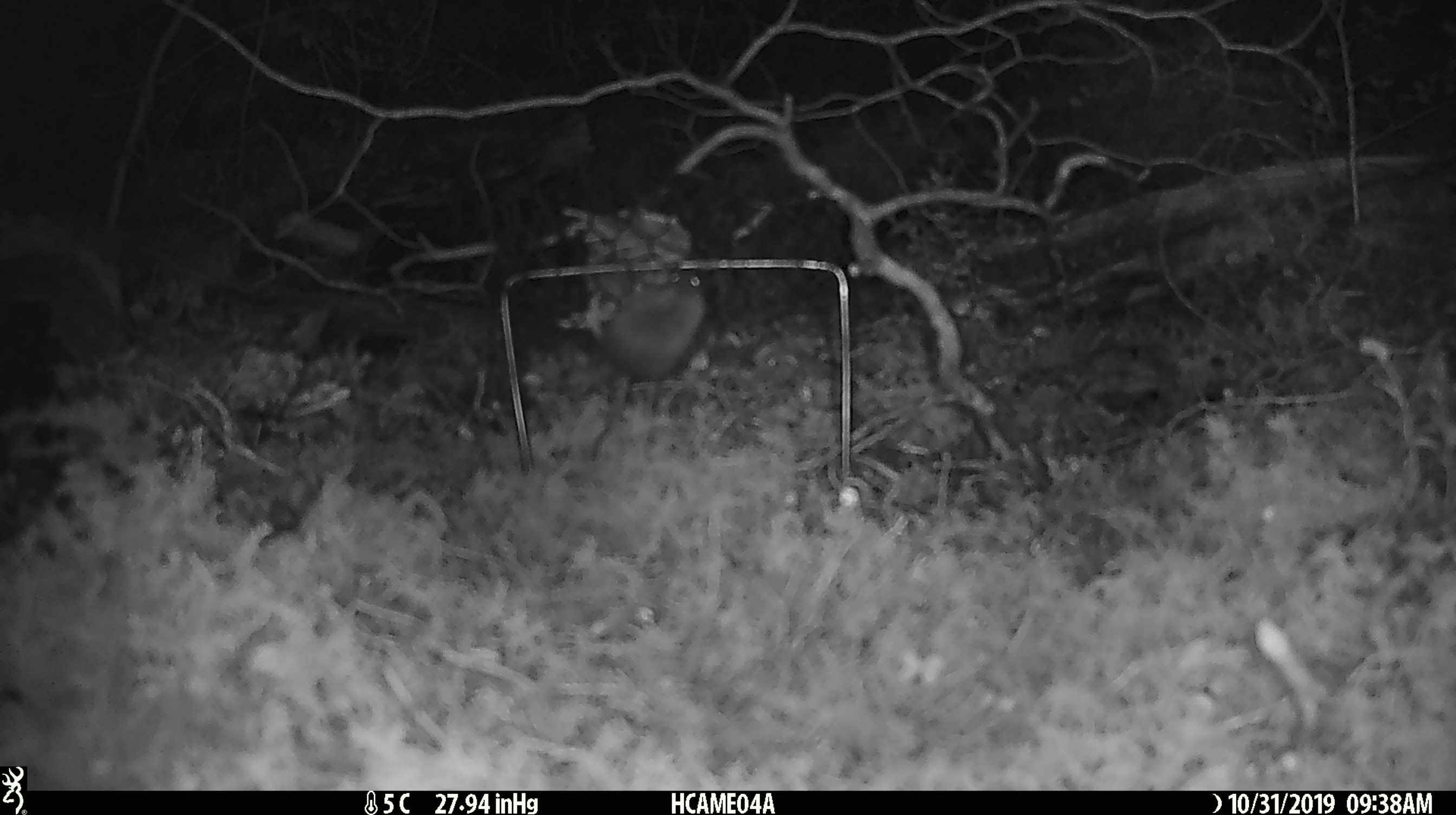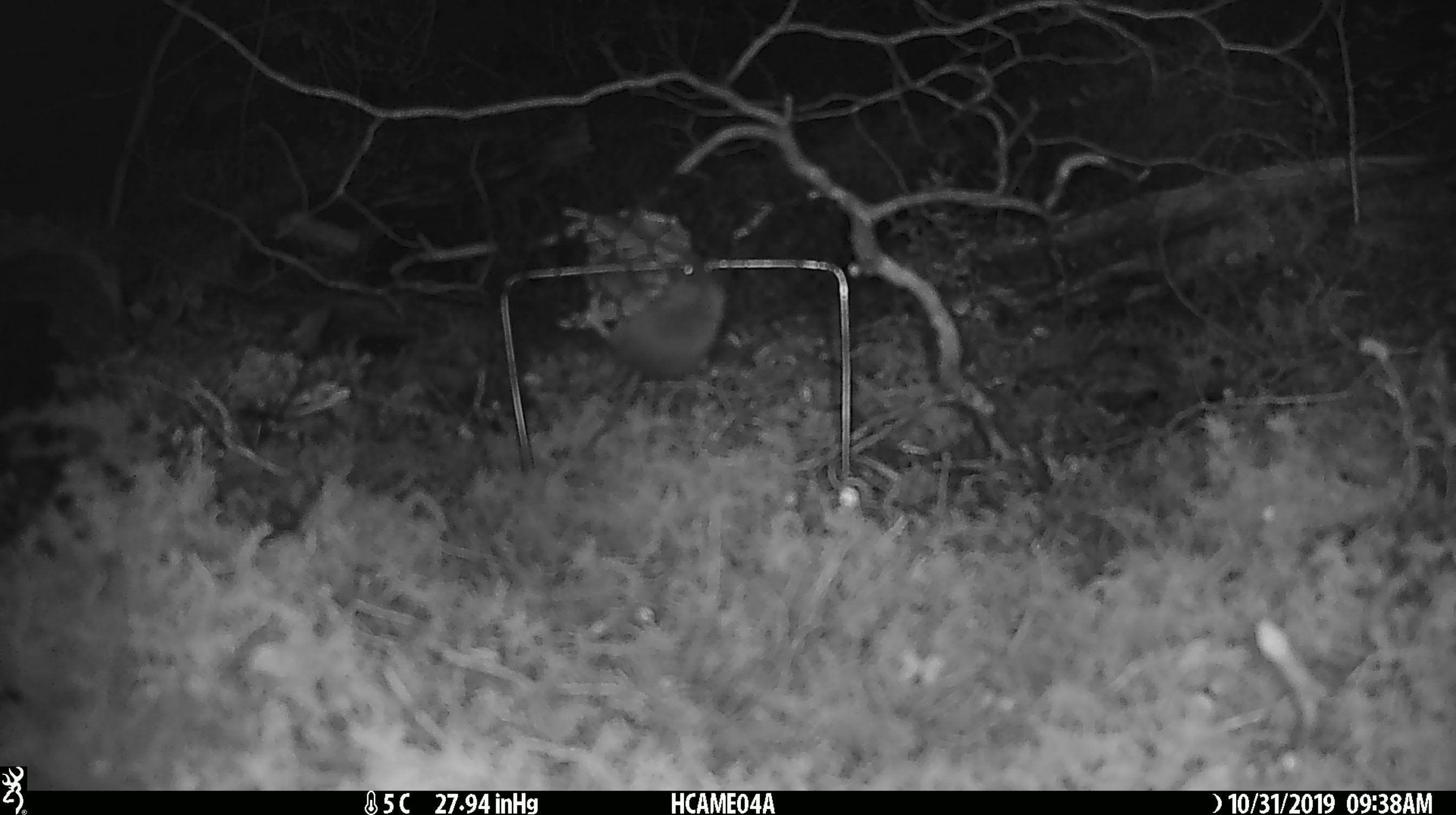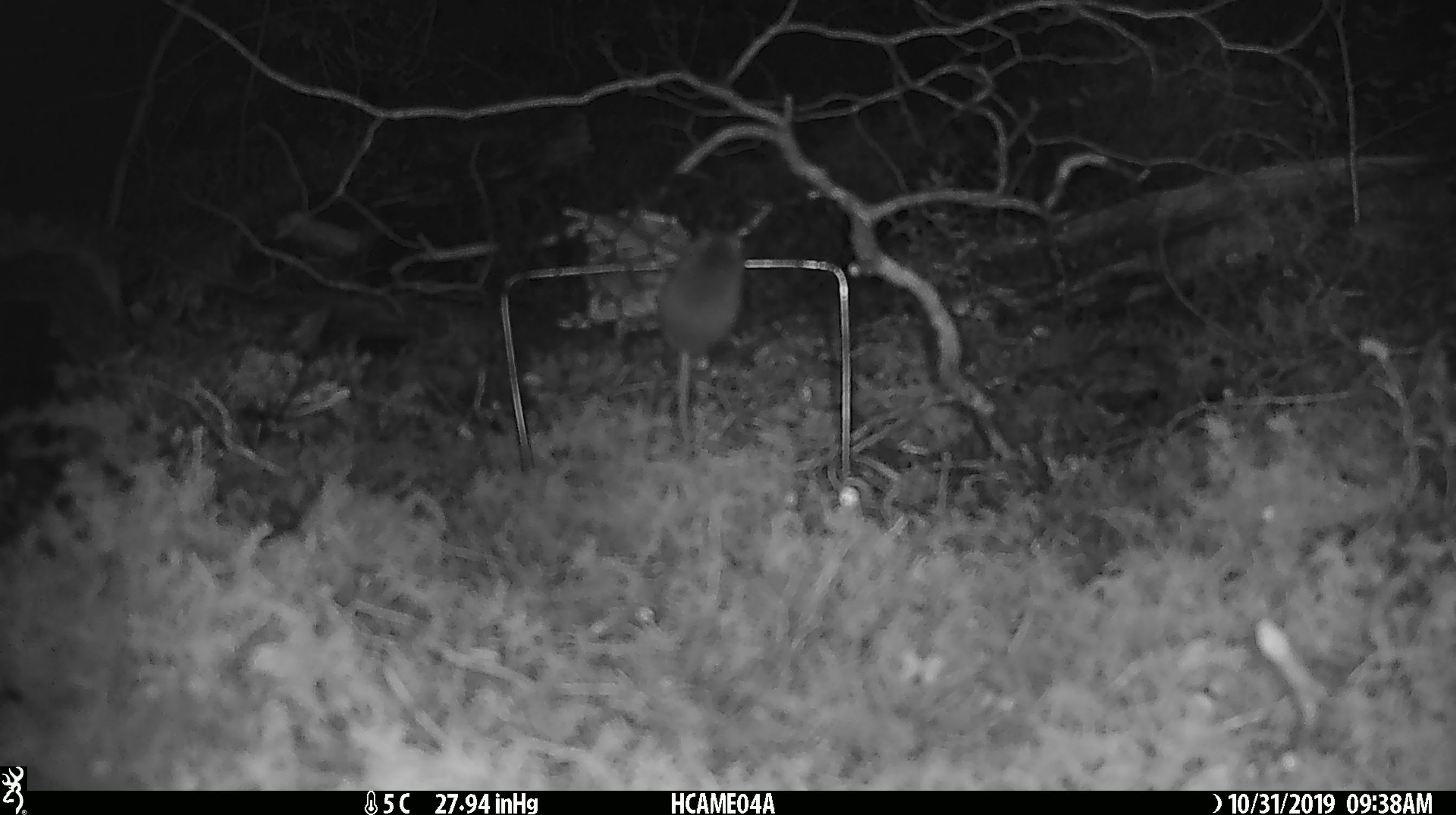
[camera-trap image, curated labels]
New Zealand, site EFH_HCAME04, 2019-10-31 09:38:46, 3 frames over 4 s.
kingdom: Animalia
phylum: Chordata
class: Mammalia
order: Rodentia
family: Muridae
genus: Mus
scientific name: Mus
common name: mouse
Mouse (Mus).